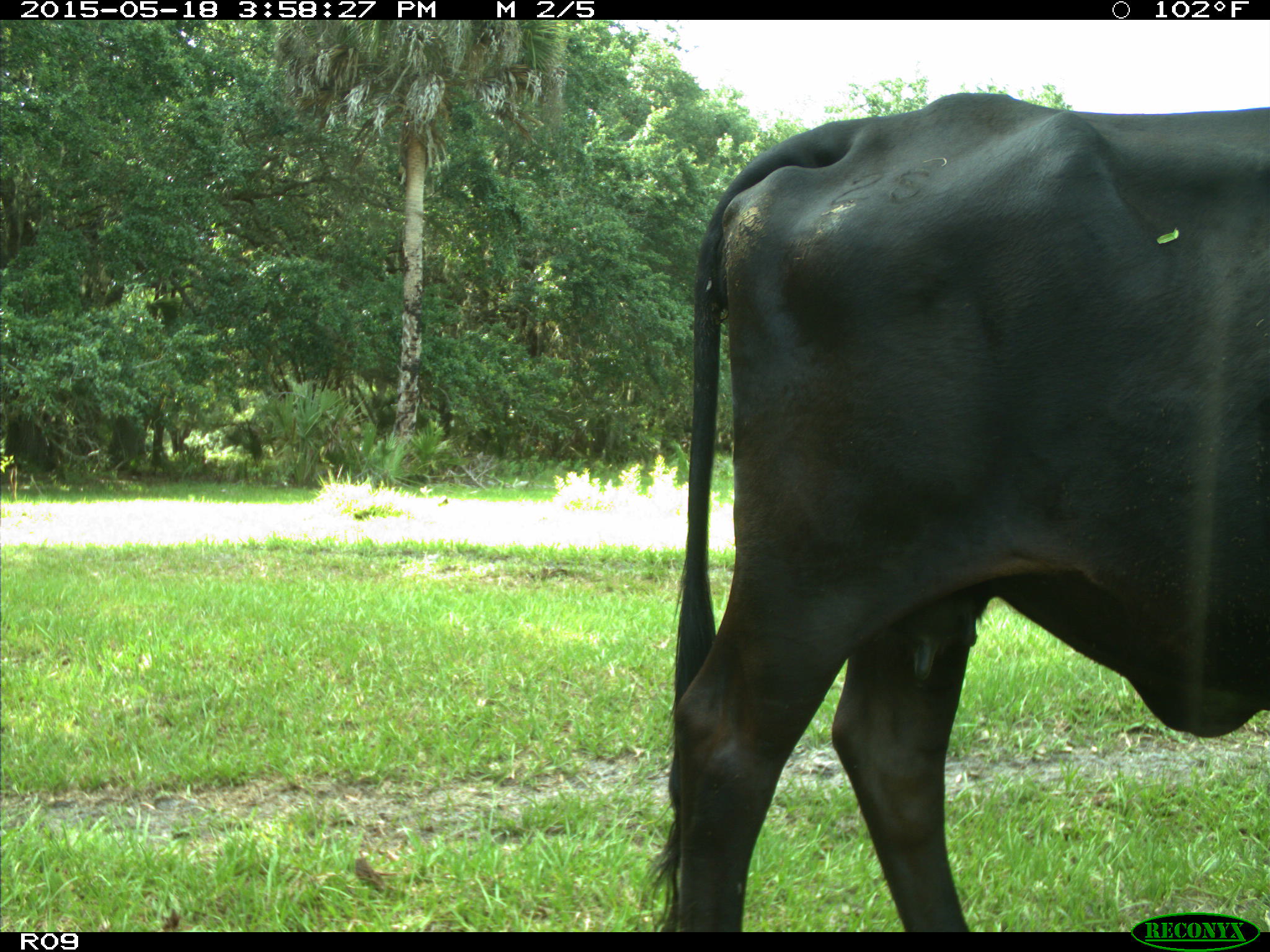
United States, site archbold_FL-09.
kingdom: Animalia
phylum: Chordata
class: Mammalia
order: Artiodactyla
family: Bovidae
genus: Bos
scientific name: Bos taurus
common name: domestic cow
Bos taurus (domestic cow).